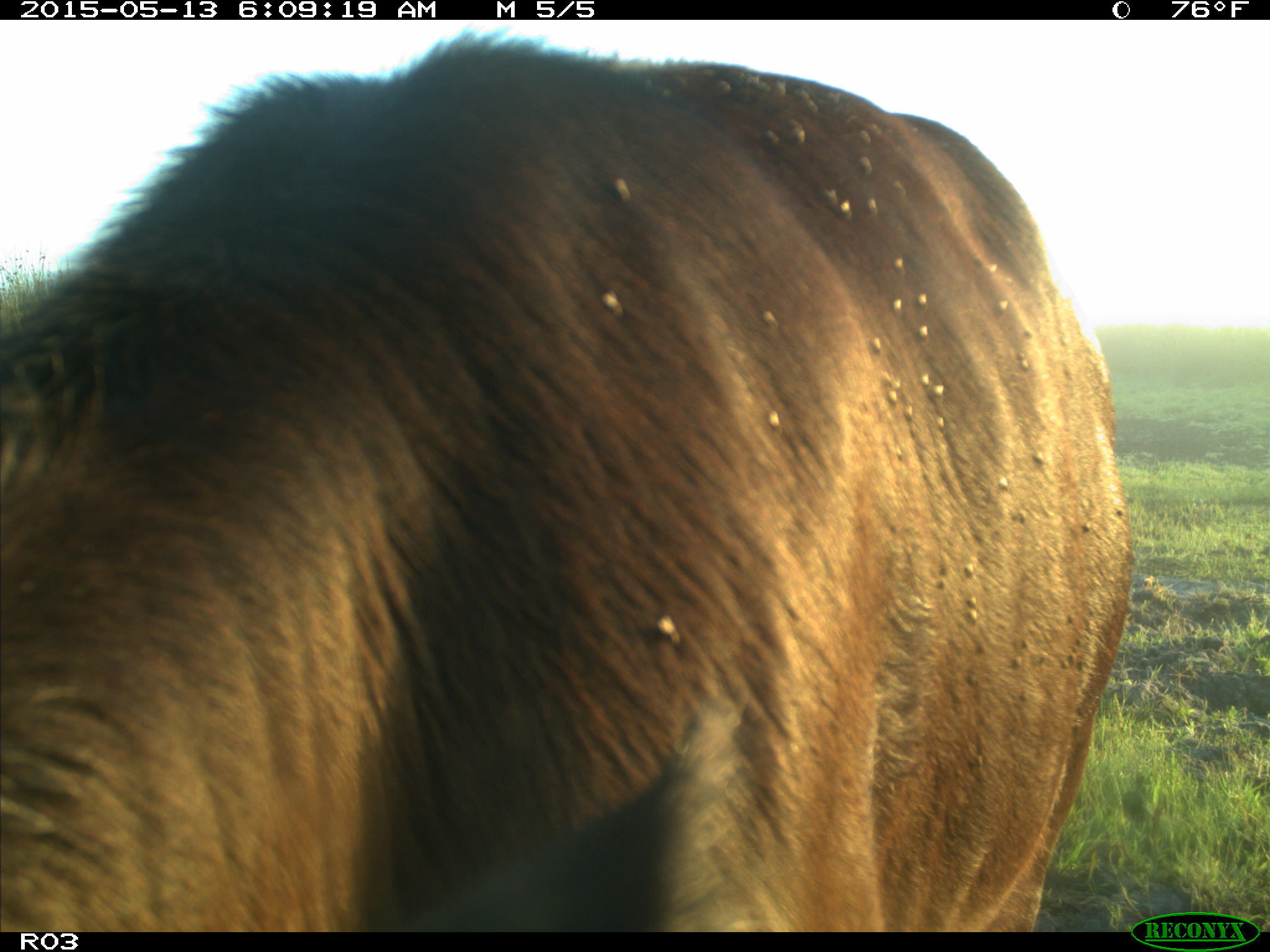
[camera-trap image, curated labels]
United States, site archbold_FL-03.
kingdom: Animalia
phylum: Chordata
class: Mammalia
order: Artiodactyla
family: Bovidae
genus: Bos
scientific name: Bos taurus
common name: domestic cow